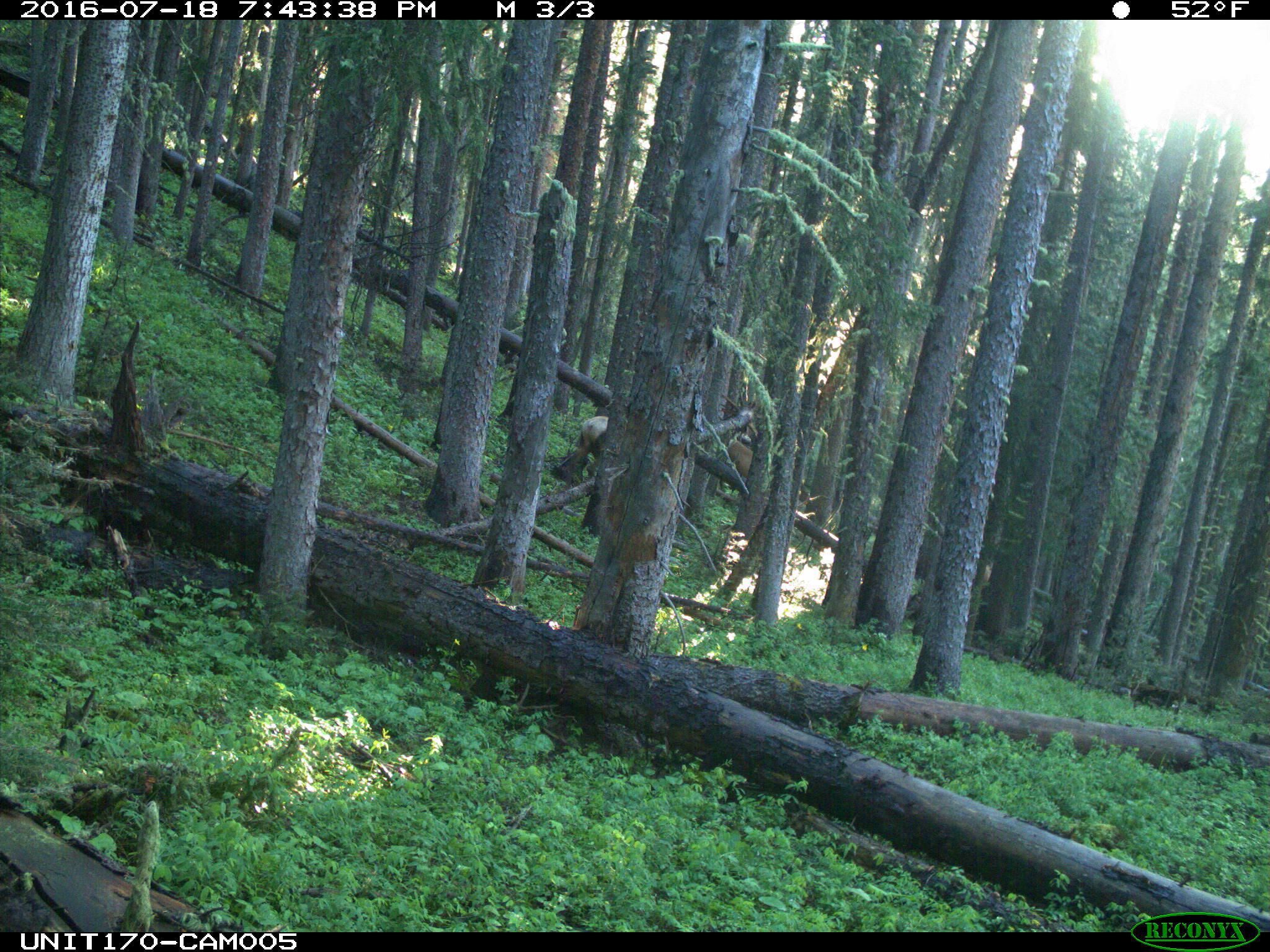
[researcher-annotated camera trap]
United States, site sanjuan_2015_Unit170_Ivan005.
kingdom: Animalia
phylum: Chordata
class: Mammalia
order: Artiodactyla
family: Cervidae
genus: Cervus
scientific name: Cervus elaphus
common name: red deer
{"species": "Cervus elaphus (red deer)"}